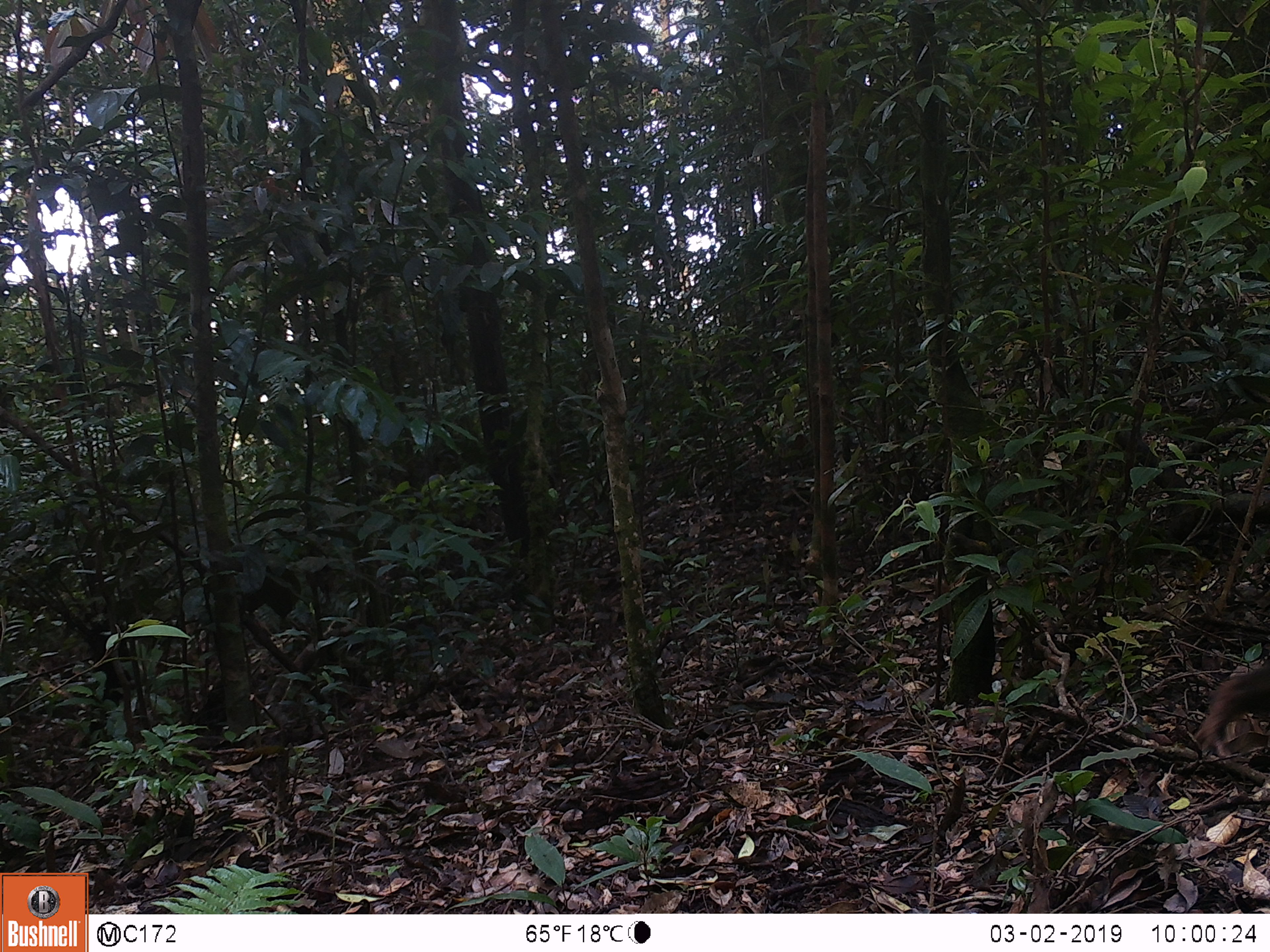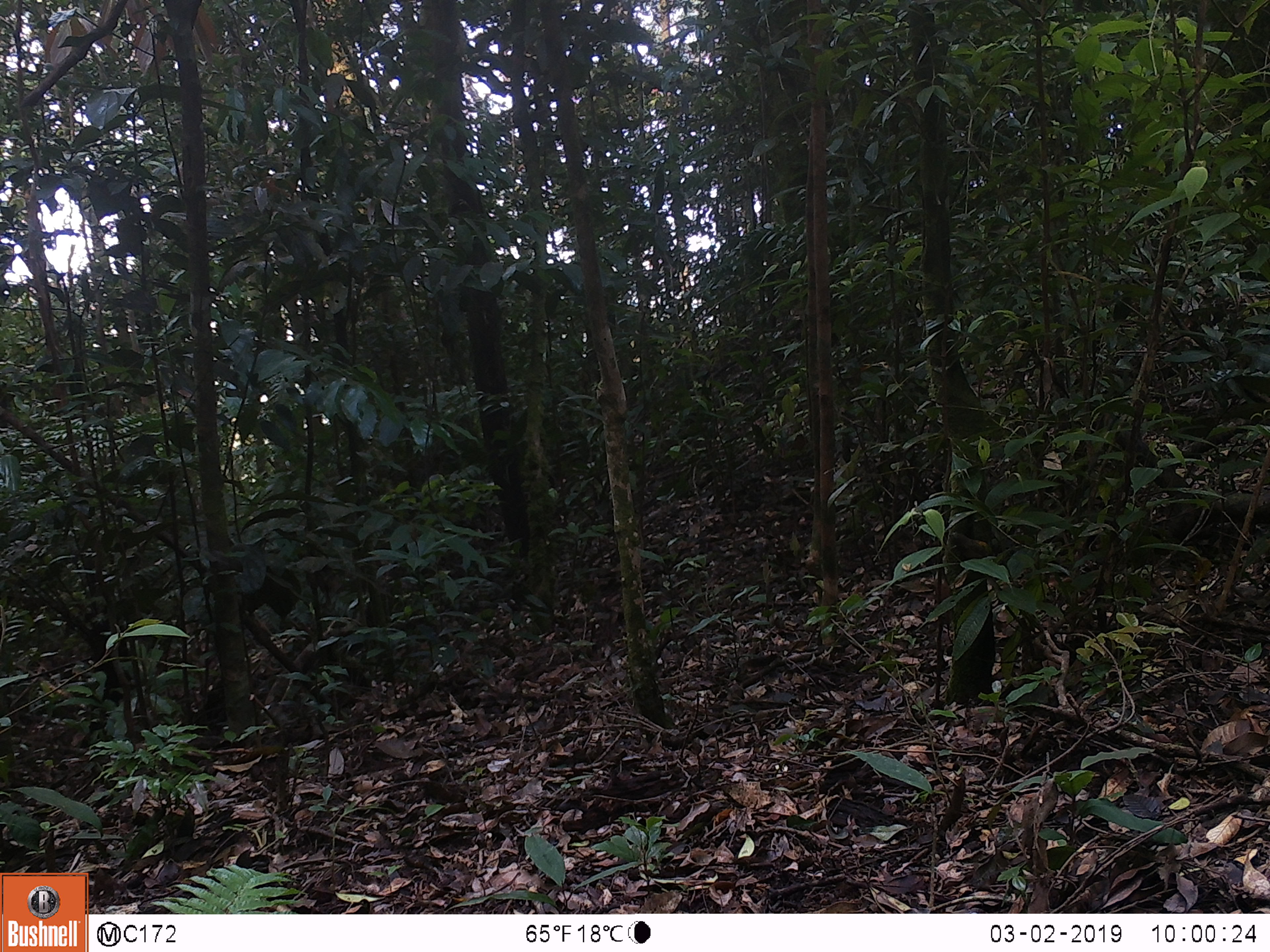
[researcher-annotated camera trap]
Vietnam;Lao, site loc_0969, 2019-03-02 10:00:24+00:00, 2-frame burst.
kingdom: Animalia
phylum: Chordata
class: Mammalia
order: Primates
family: Cercopithecidae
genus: Macaca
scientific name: Macaca arctoides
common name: stump-tailed macaque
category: stump tailed macaque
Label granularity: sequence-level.